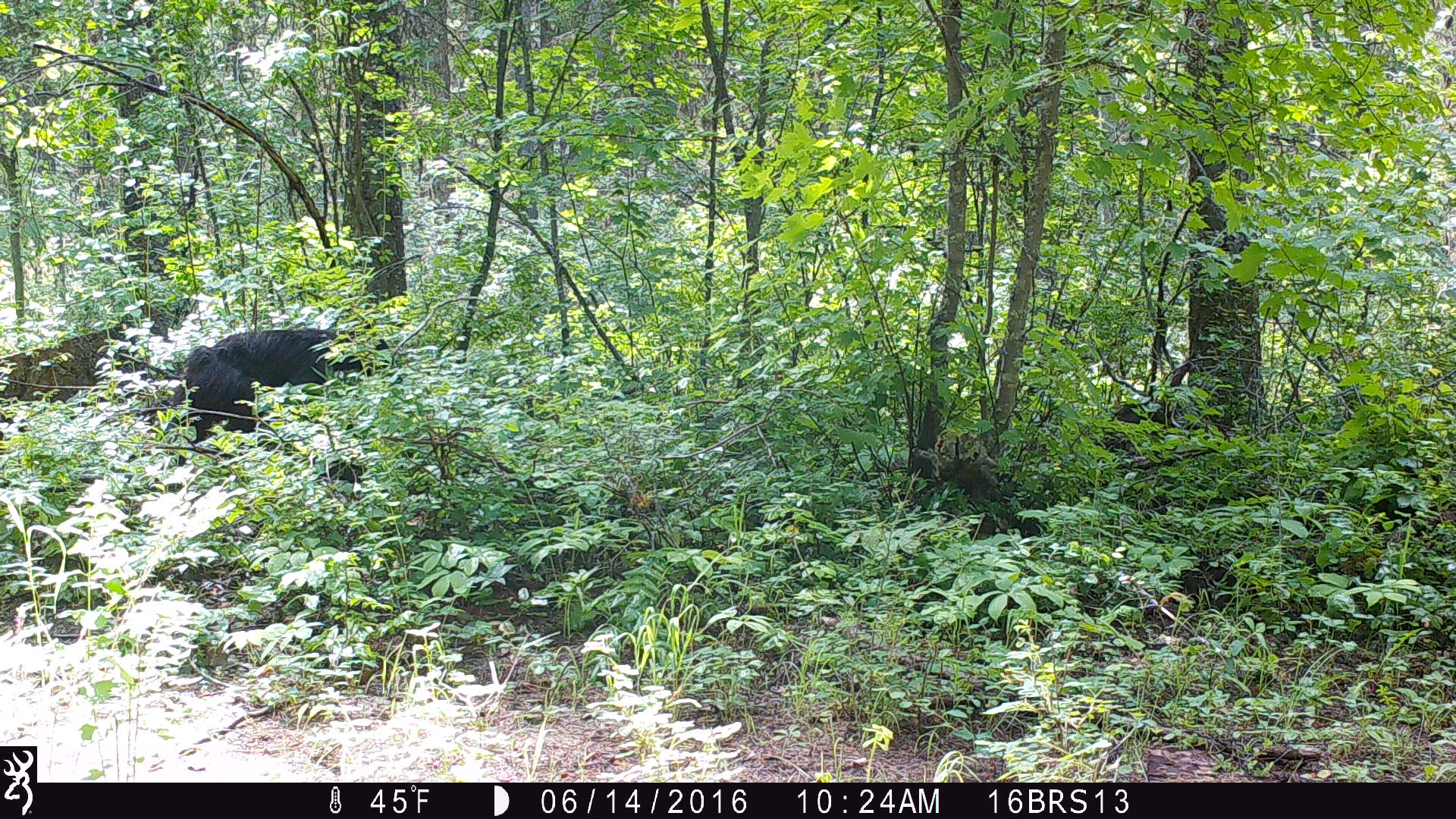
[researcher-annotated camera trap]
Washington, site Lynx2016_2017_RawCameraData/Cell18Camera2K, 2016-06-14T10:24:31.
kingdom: Animalia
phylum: Chordata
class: Mammalia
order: Carnivora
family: Ursidae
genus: Ursus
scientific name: Ursus americanus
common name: american black bear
Ursus americanus (american black bear). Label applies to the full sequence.